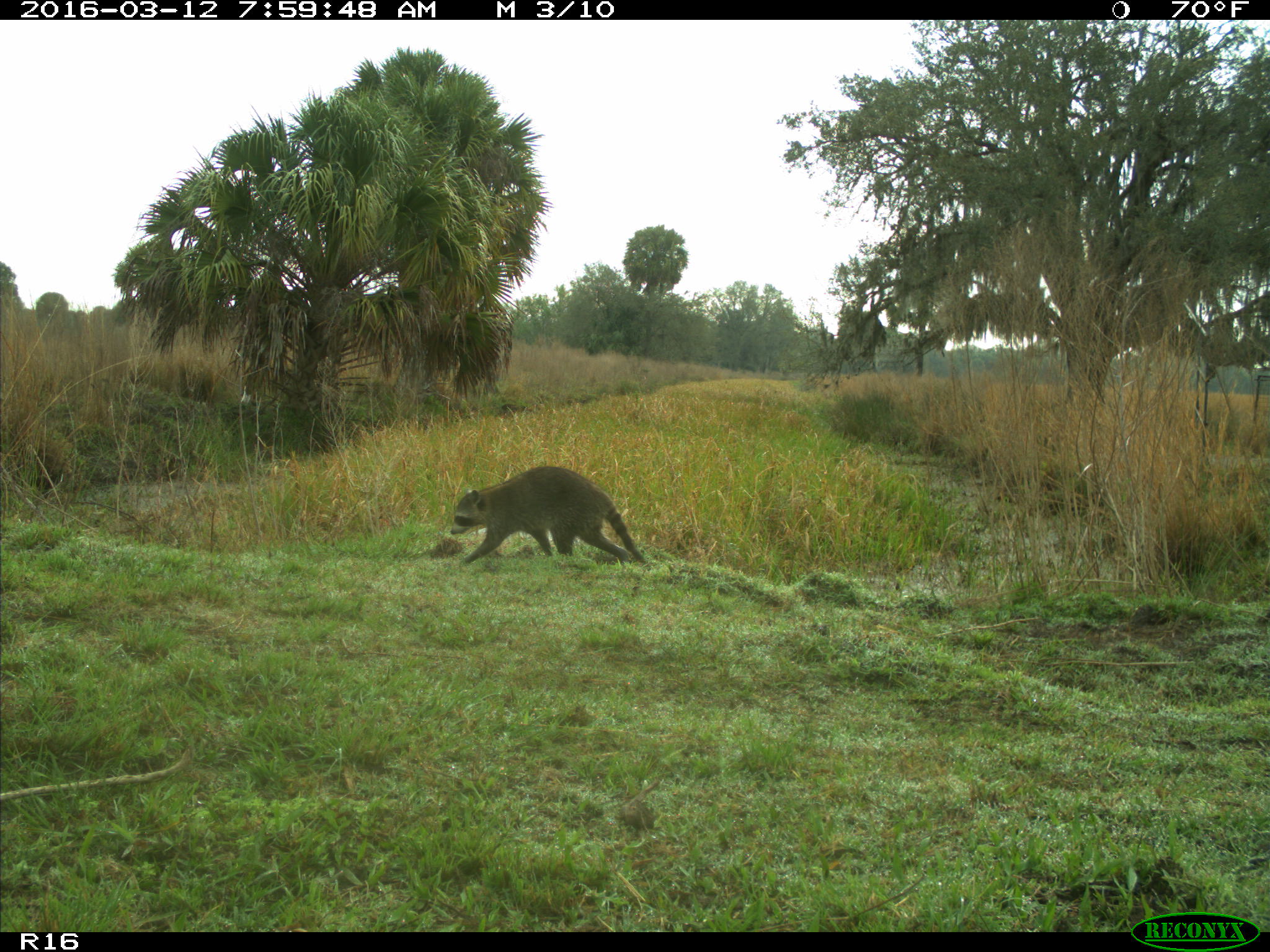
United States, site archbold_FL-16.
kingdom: Animalia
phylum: Chordata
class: Mammalia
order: Carnivora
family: Procyonidae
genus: Procyon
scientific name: Procyon lotor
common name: common raccoon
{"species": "Procyon lotor (common raccoon)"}